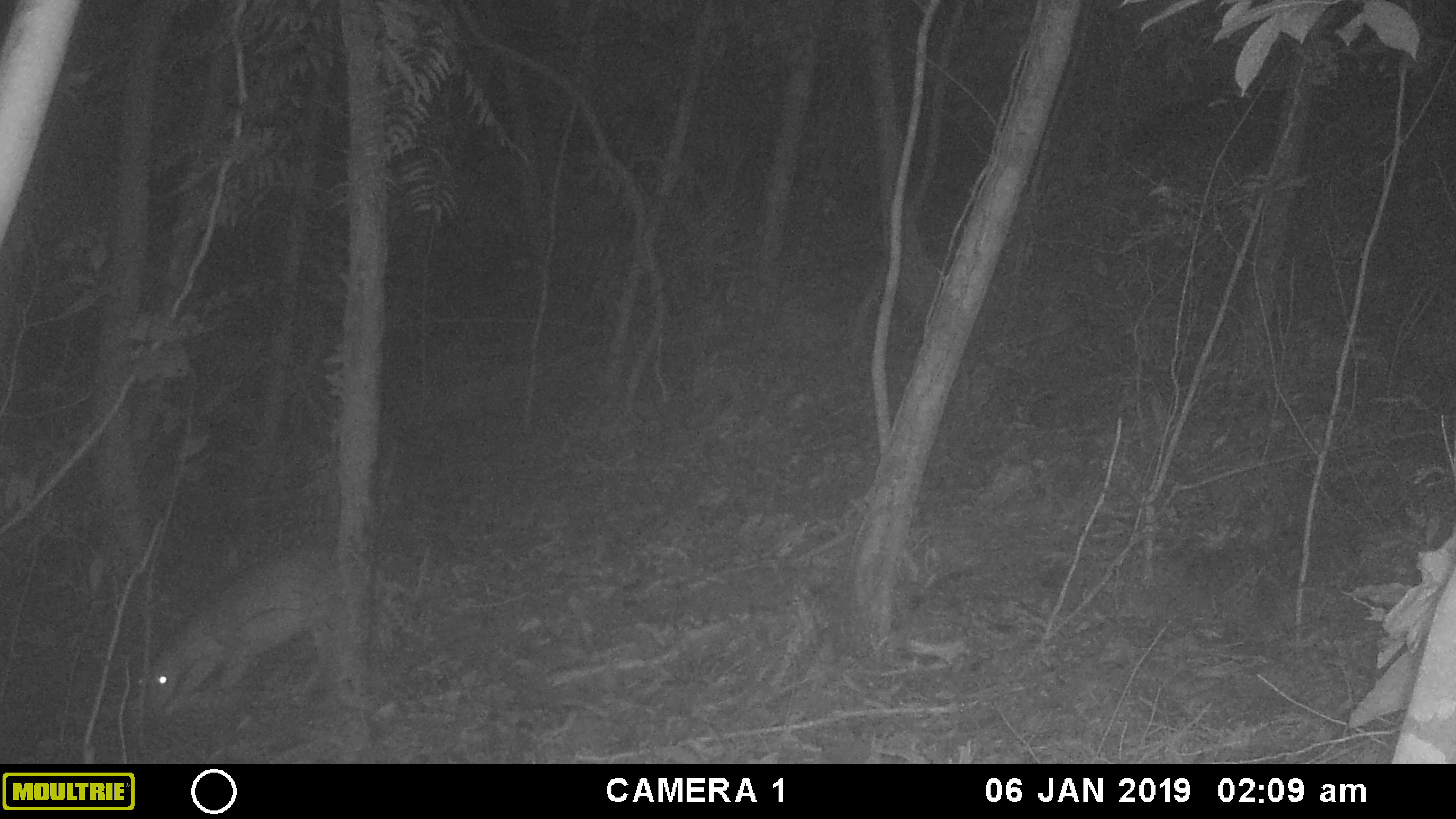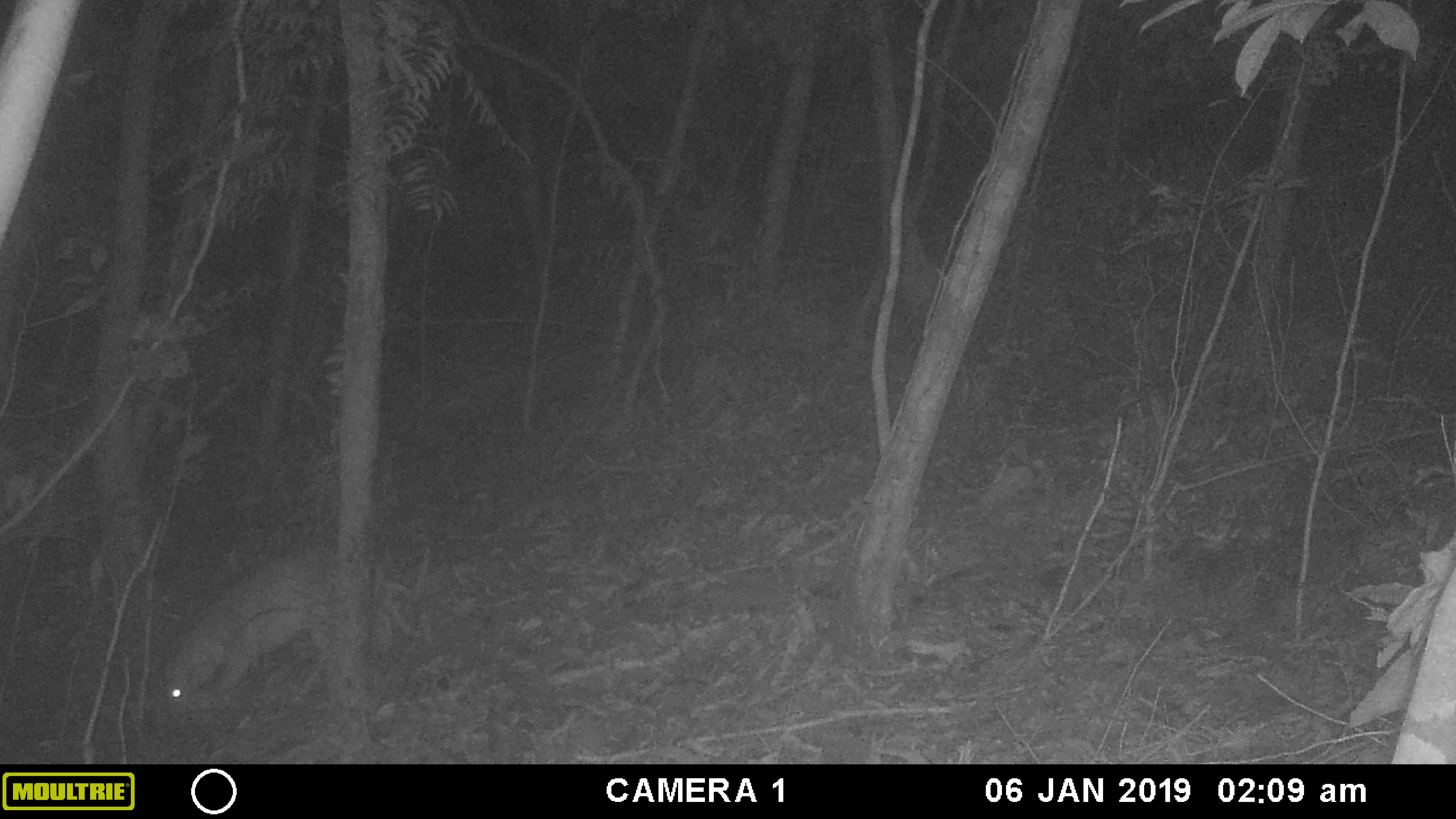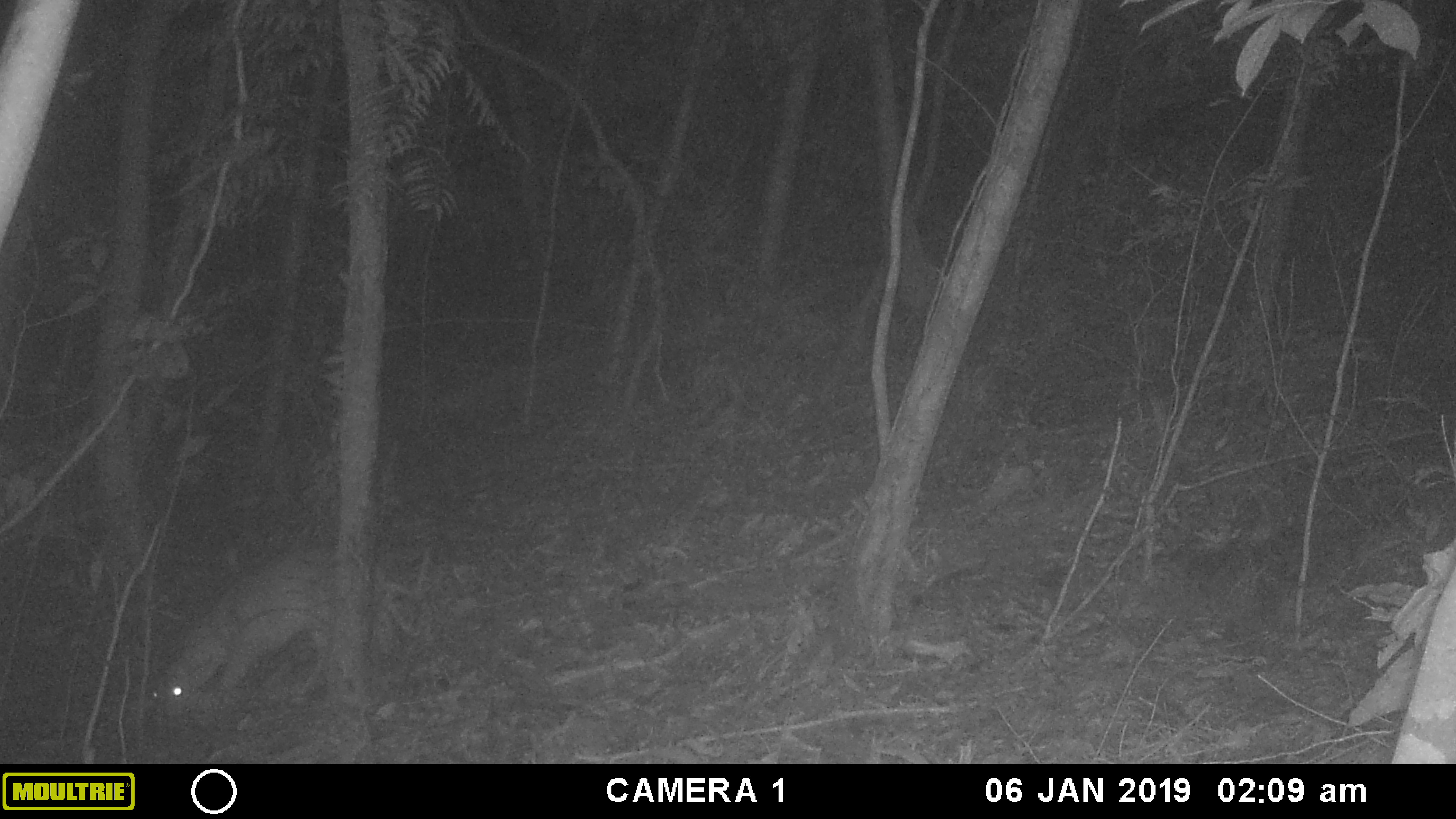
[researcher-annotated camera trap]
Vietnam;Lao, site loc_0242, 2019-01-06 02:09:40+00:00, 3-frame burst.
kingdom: Animalia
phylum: Chordata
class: Mammalia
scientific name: Laurasiatheria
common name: ungulate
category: unidentified ungulates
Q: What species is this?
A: Unidentified ungulates (ungulate) (Laurasiatheria).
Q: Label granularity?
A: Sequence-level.